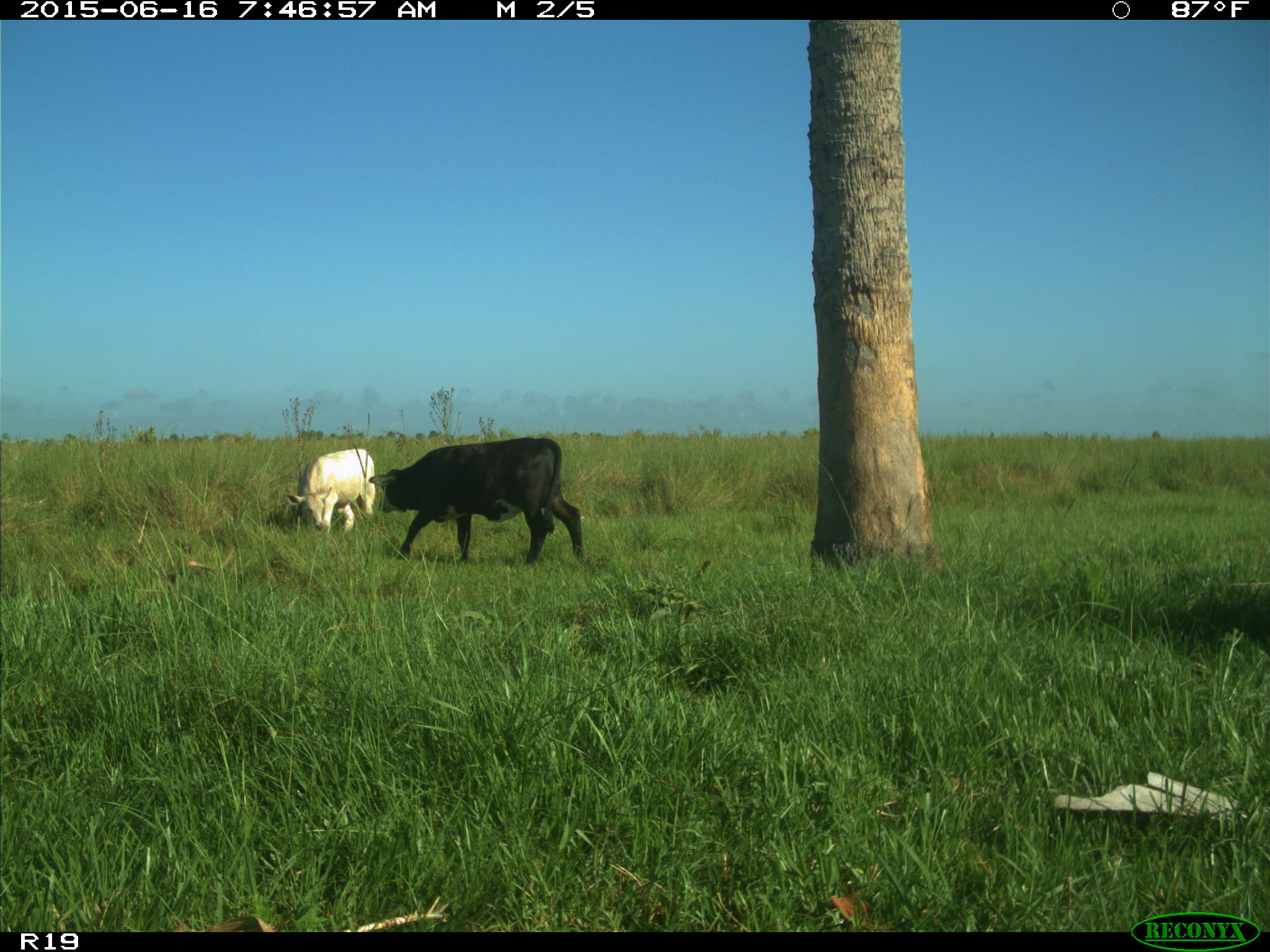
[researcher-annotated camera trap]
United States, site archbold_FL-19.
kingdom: Animalia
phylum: Chordata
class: Mammalia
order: Artiodactyla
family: Bovidae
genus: Bos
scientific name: Bos taurus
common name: domestic cow